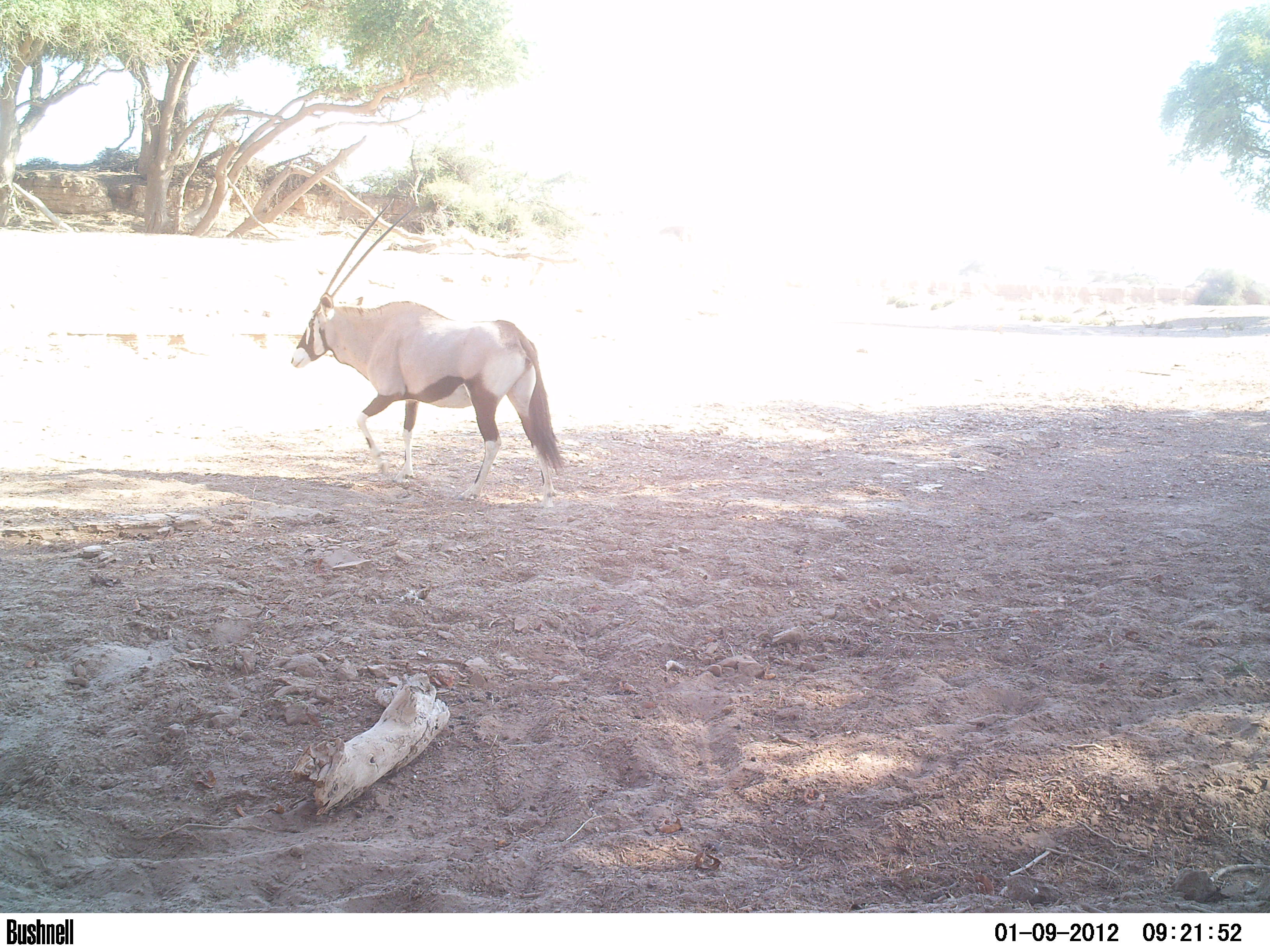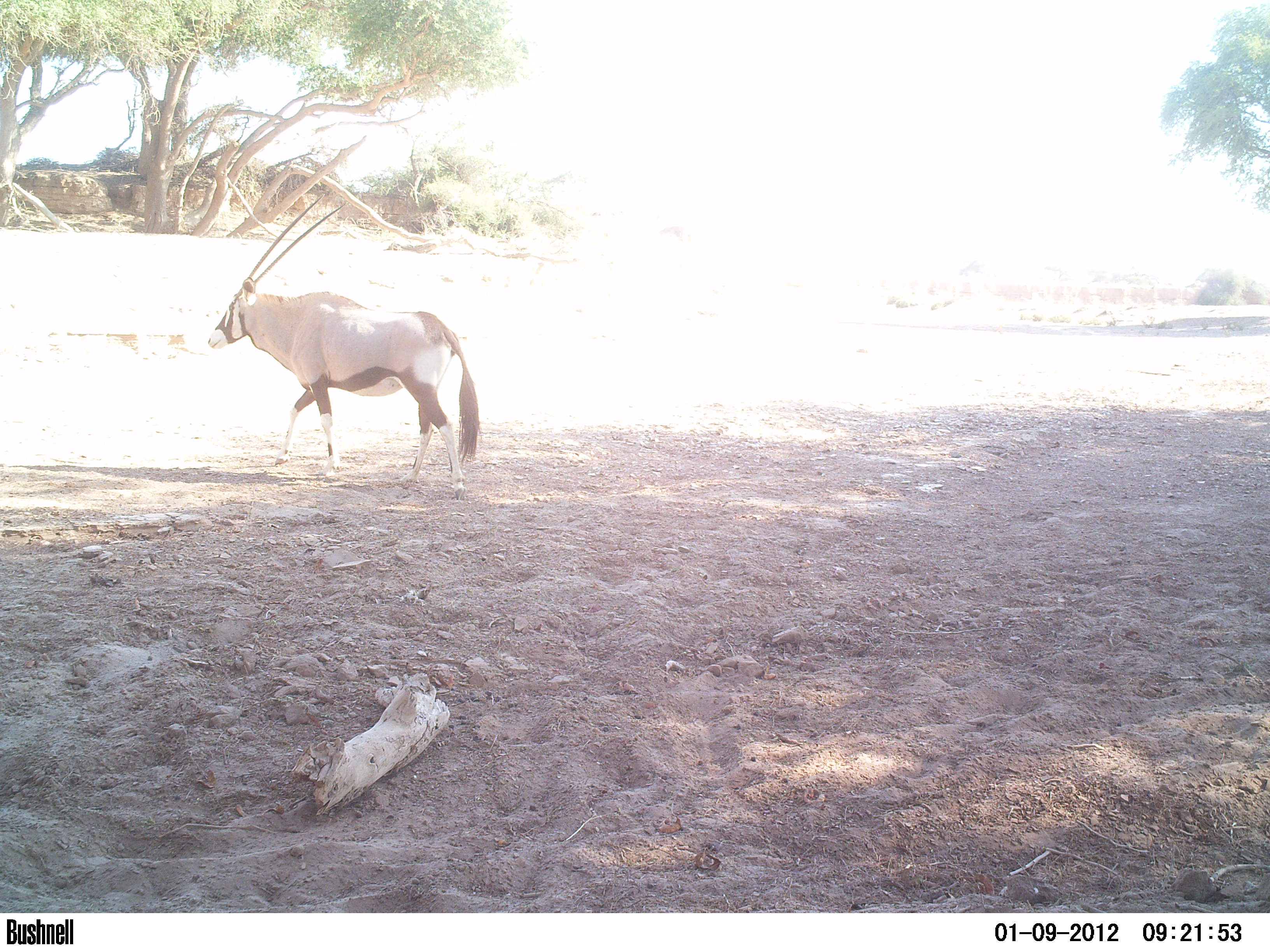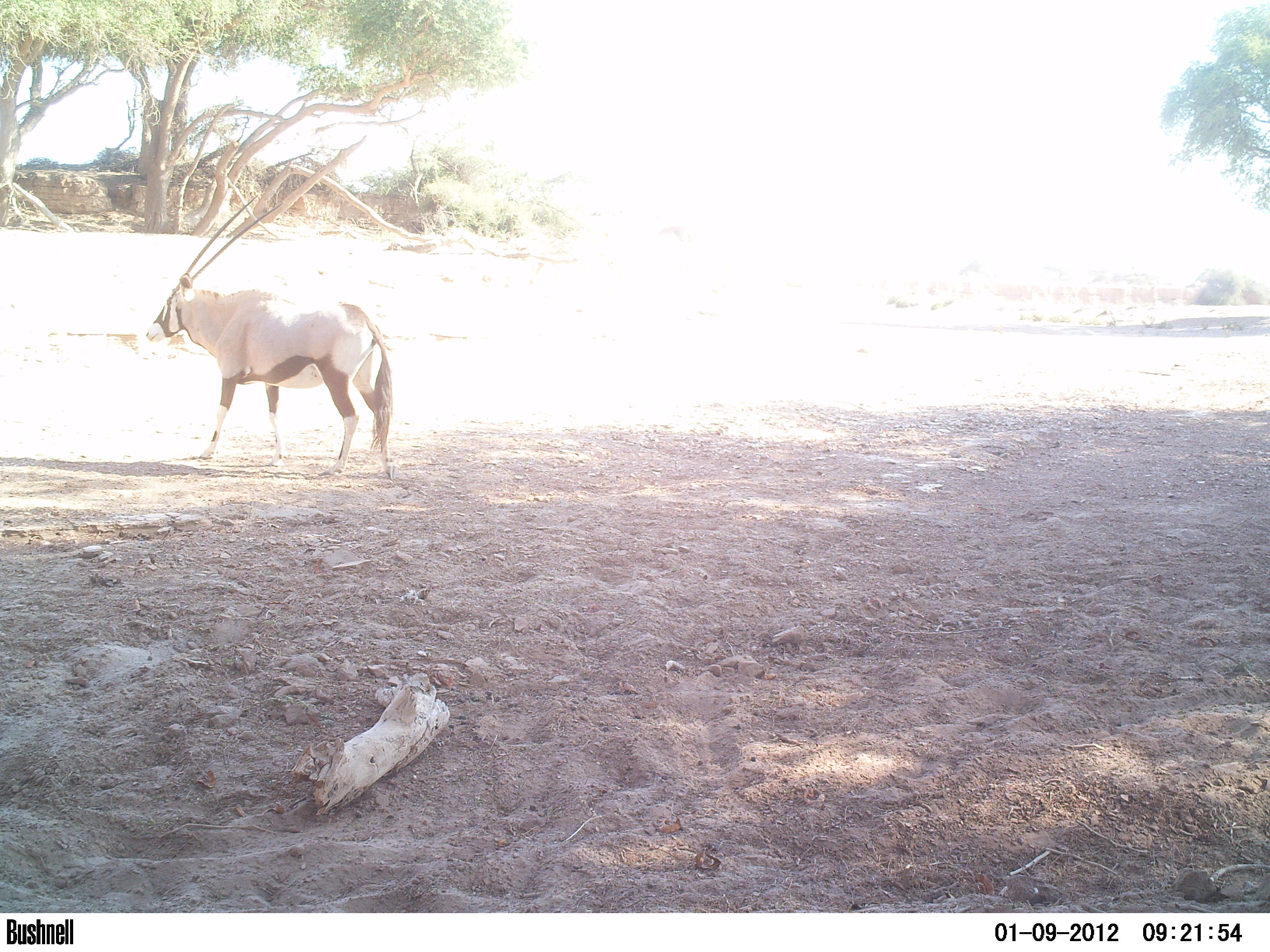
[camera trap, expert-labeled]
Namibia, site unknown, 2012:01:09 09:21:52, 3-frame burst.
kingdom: Animalia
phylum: Chordata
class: Mammalia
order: Artiodactyla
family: Bovidae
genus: Oryx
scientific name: Oryx gazella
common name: gemsbok